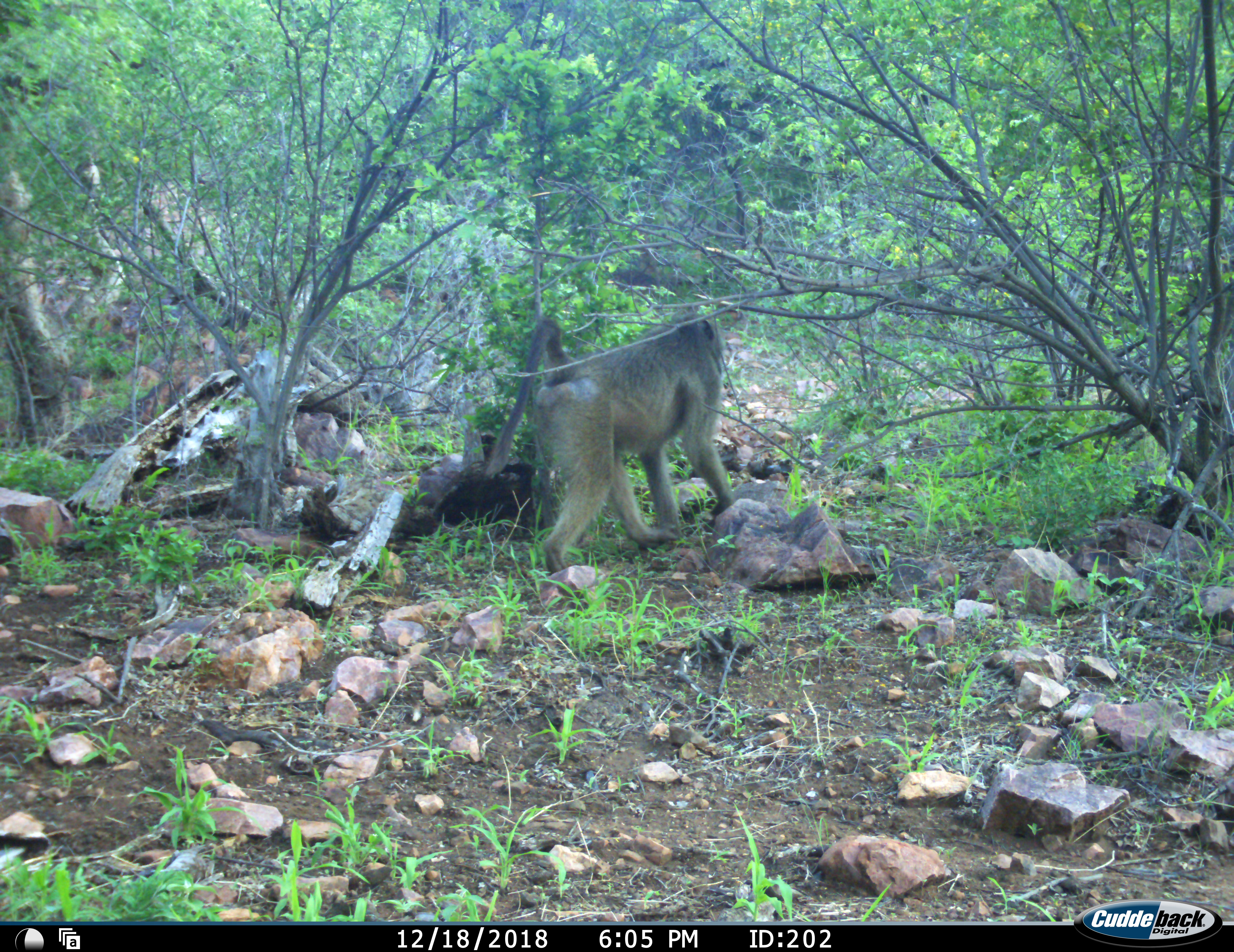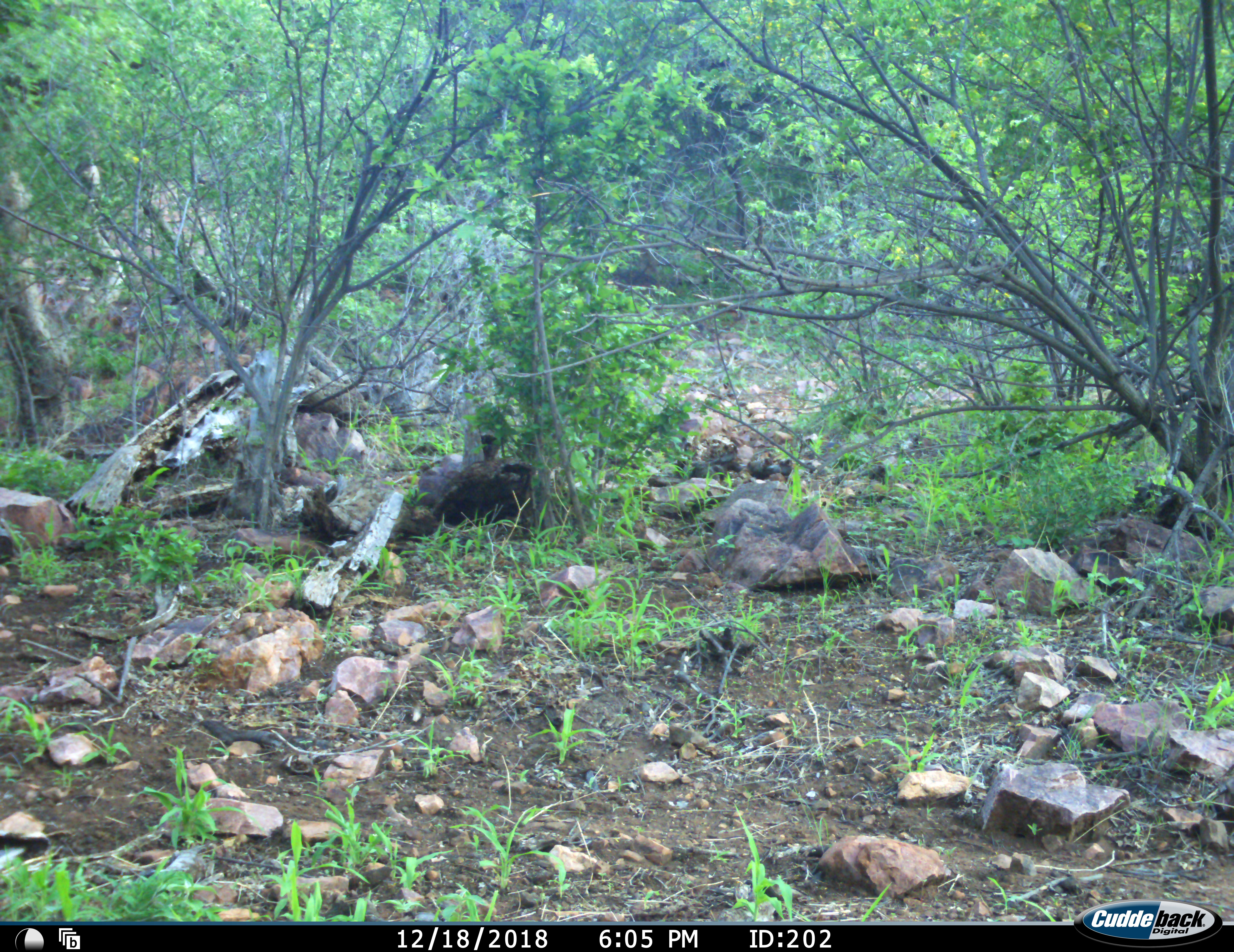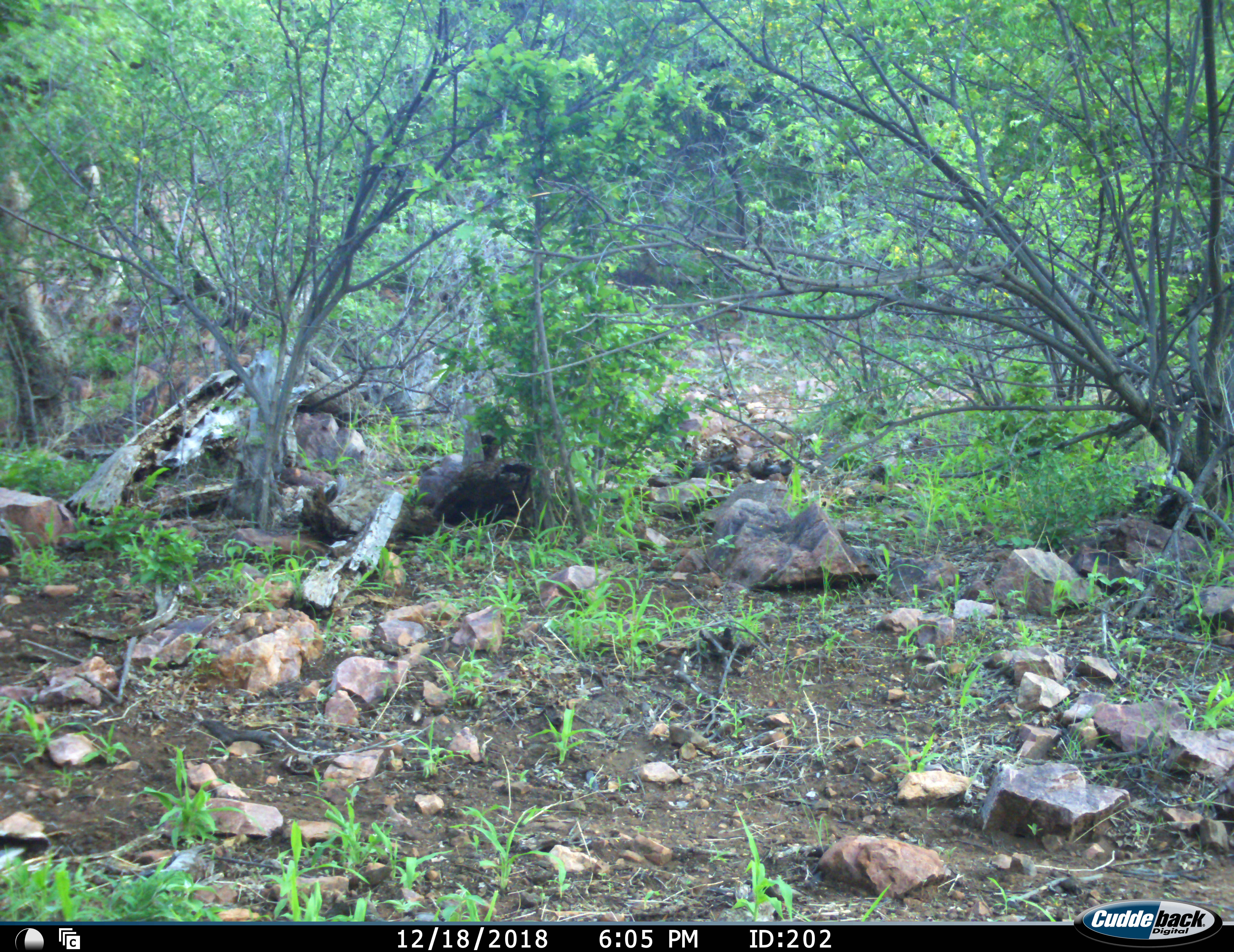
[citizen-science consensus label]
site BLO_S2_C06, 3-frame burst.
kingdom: Animalia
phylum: Chordata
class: Mammalia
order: Primates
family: Cercopithecidae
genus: Papio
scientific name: Papio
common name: baboon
Baboon (Papio), count 1. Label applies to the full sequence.